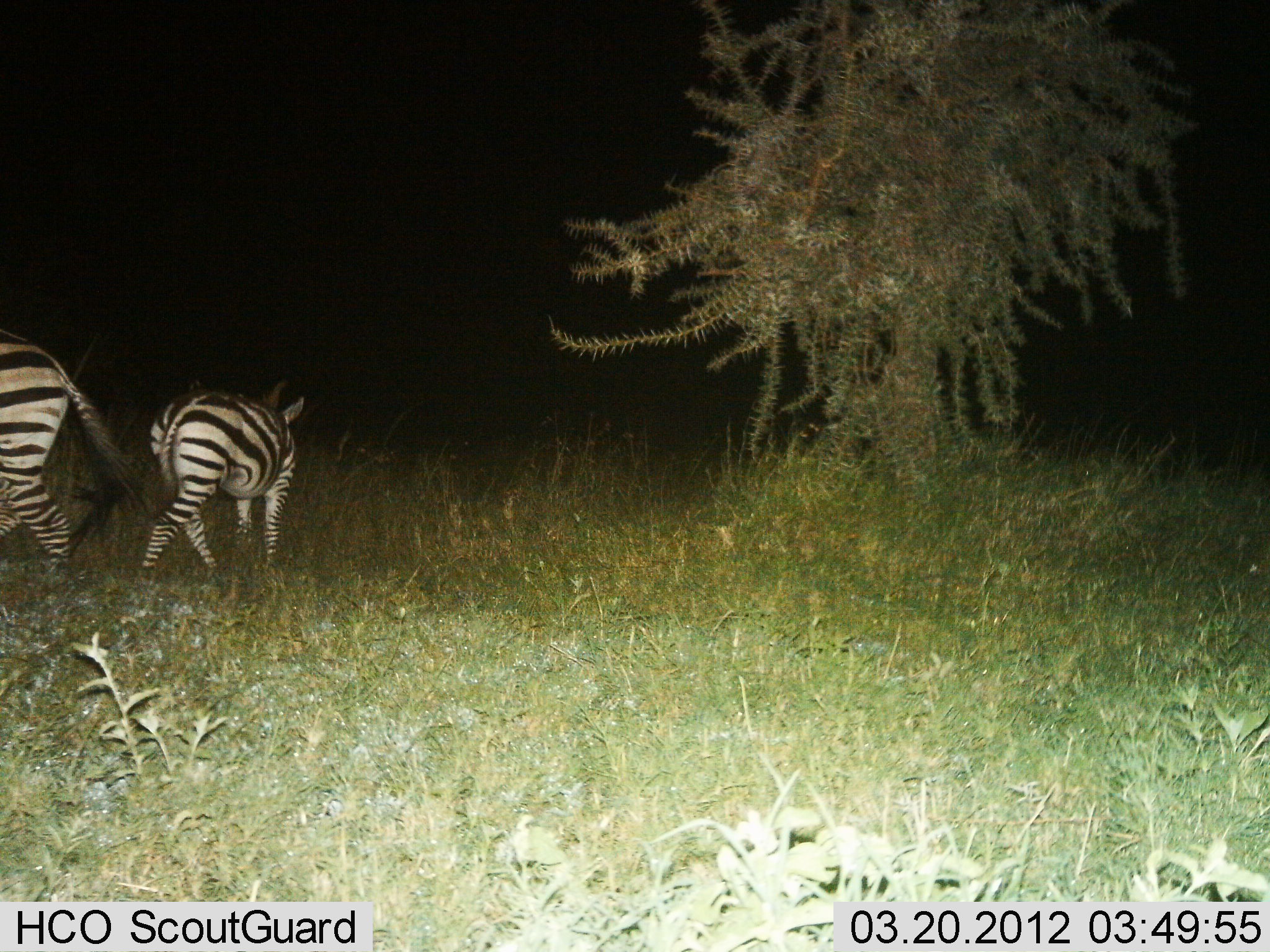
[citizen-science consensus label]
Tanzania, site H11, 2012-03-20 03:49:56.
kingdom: Animalia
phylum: Chordata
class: Mammalia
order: Perissodactyla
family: Equidae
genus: Equus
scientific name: Equus quagga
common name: plains zebra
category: zebra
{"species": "zebra (plains zebra) (Equus quagga)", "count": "2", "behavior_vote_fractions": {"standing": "37%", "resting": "3%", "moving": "70%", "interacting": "3%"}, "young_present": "7%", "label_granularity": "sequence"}